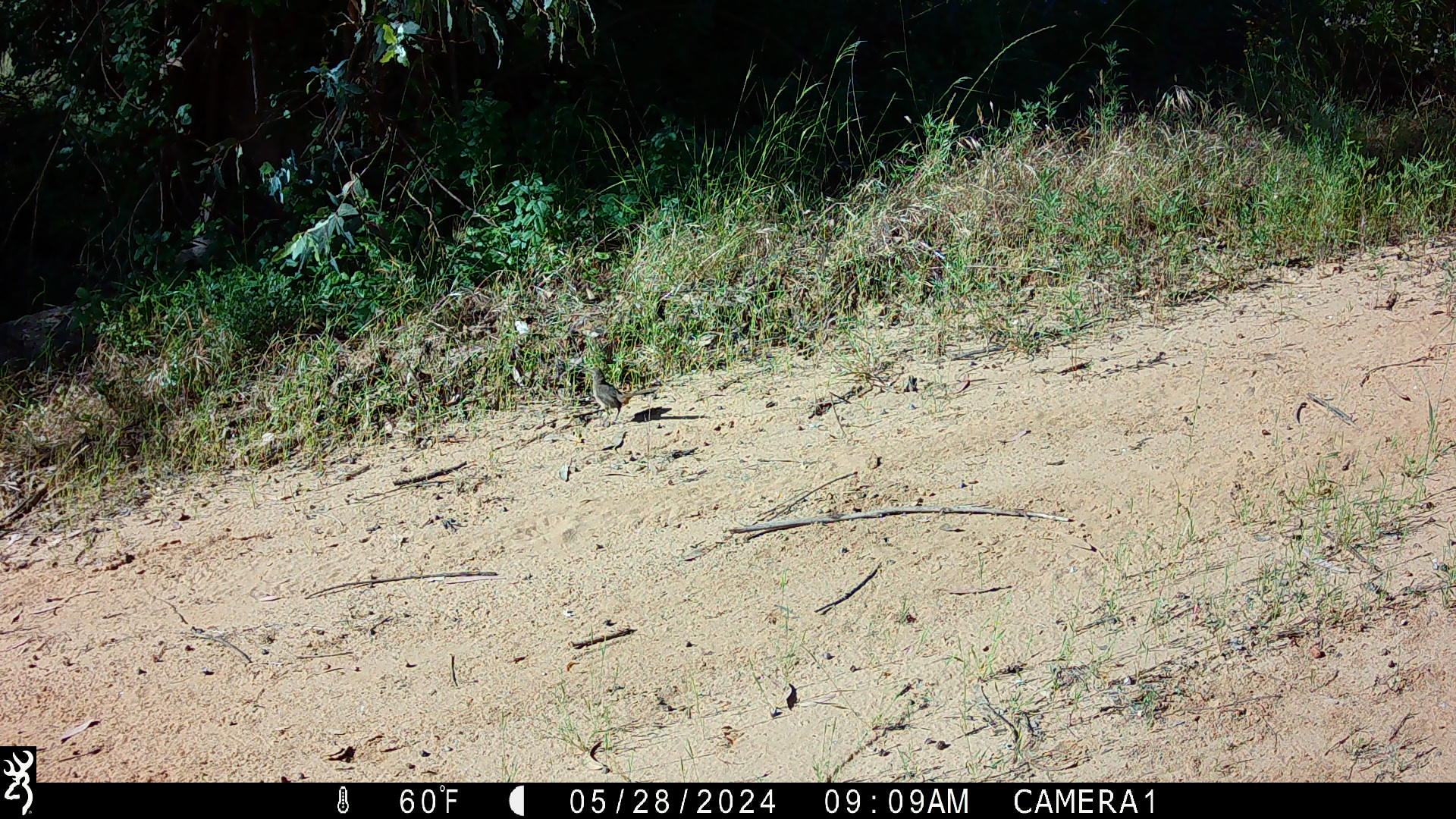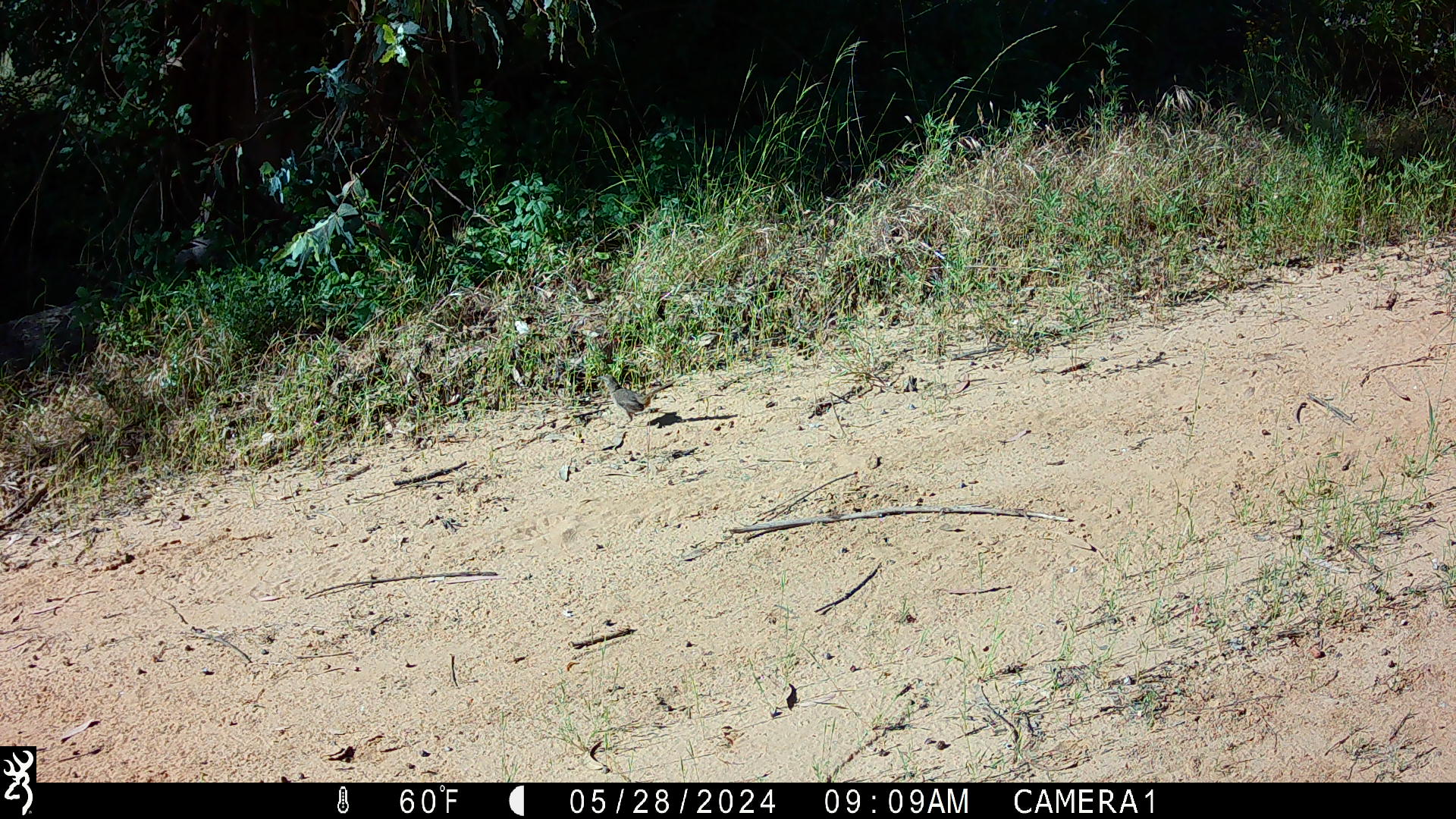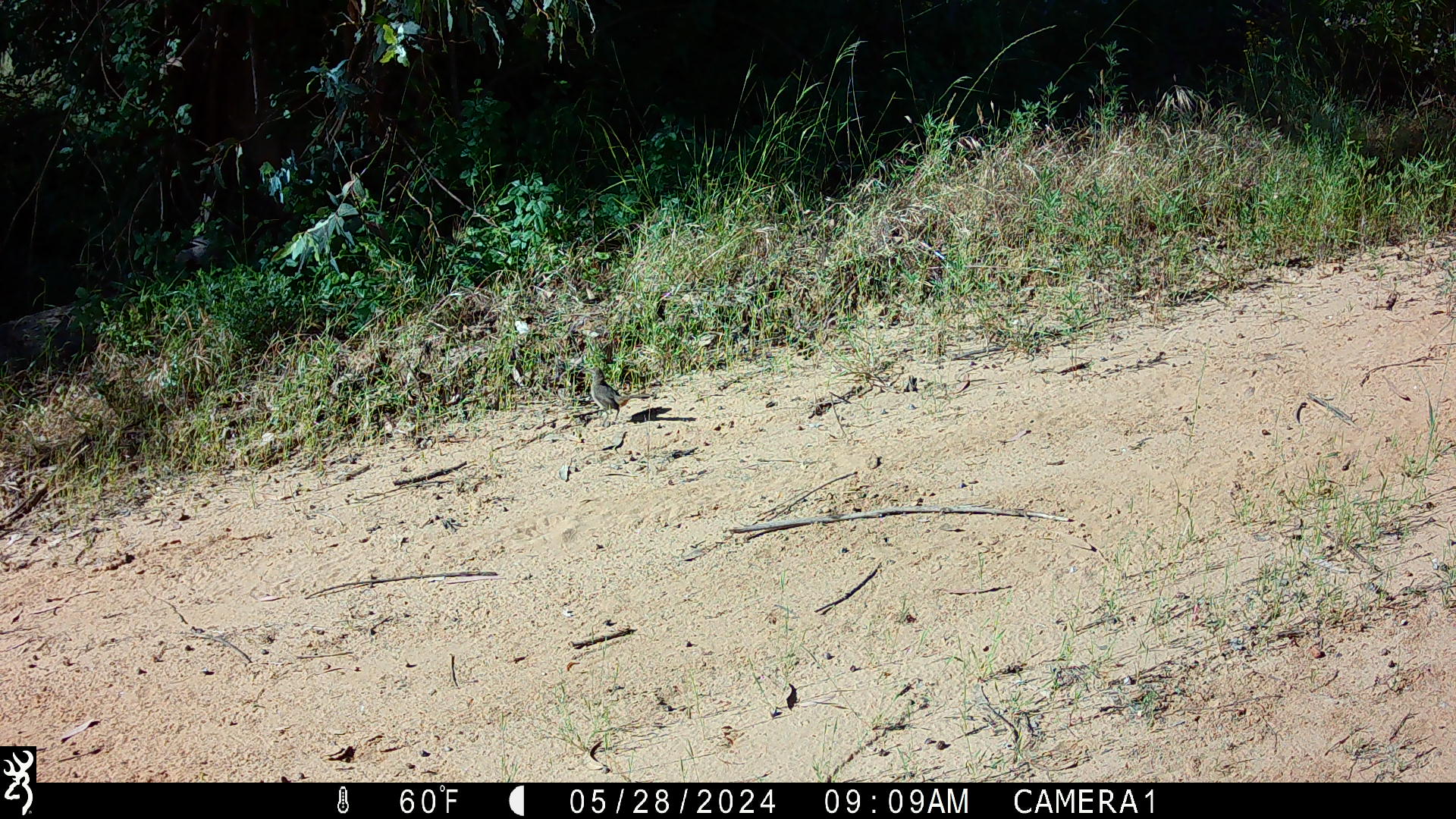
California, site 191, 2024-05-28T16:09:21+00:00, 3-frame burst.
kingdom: Animalia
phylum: Chordata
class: Aves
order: Passeriformes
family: Mimidae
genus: Toxostoma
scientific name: Toxostoma redivivum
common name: california thrasher